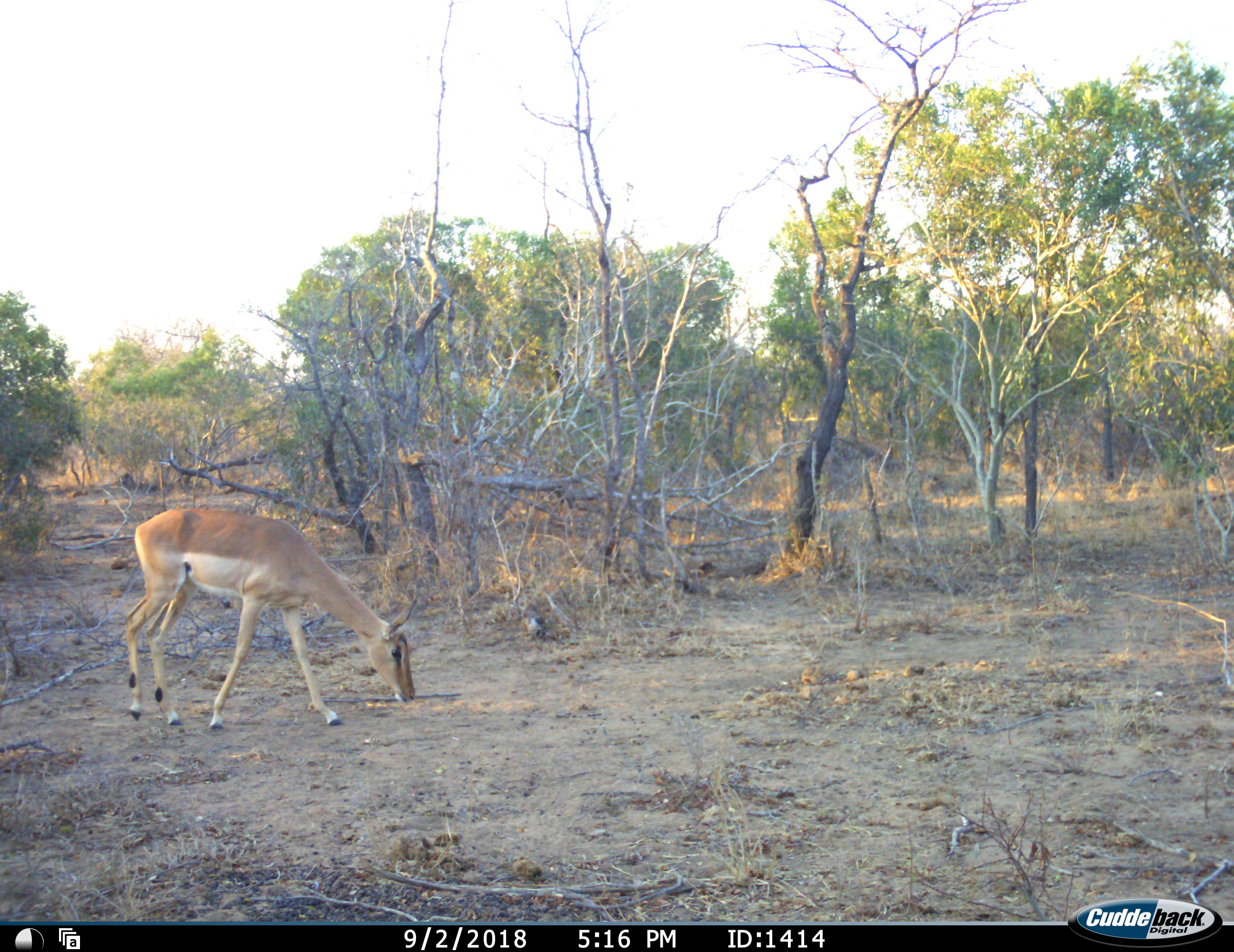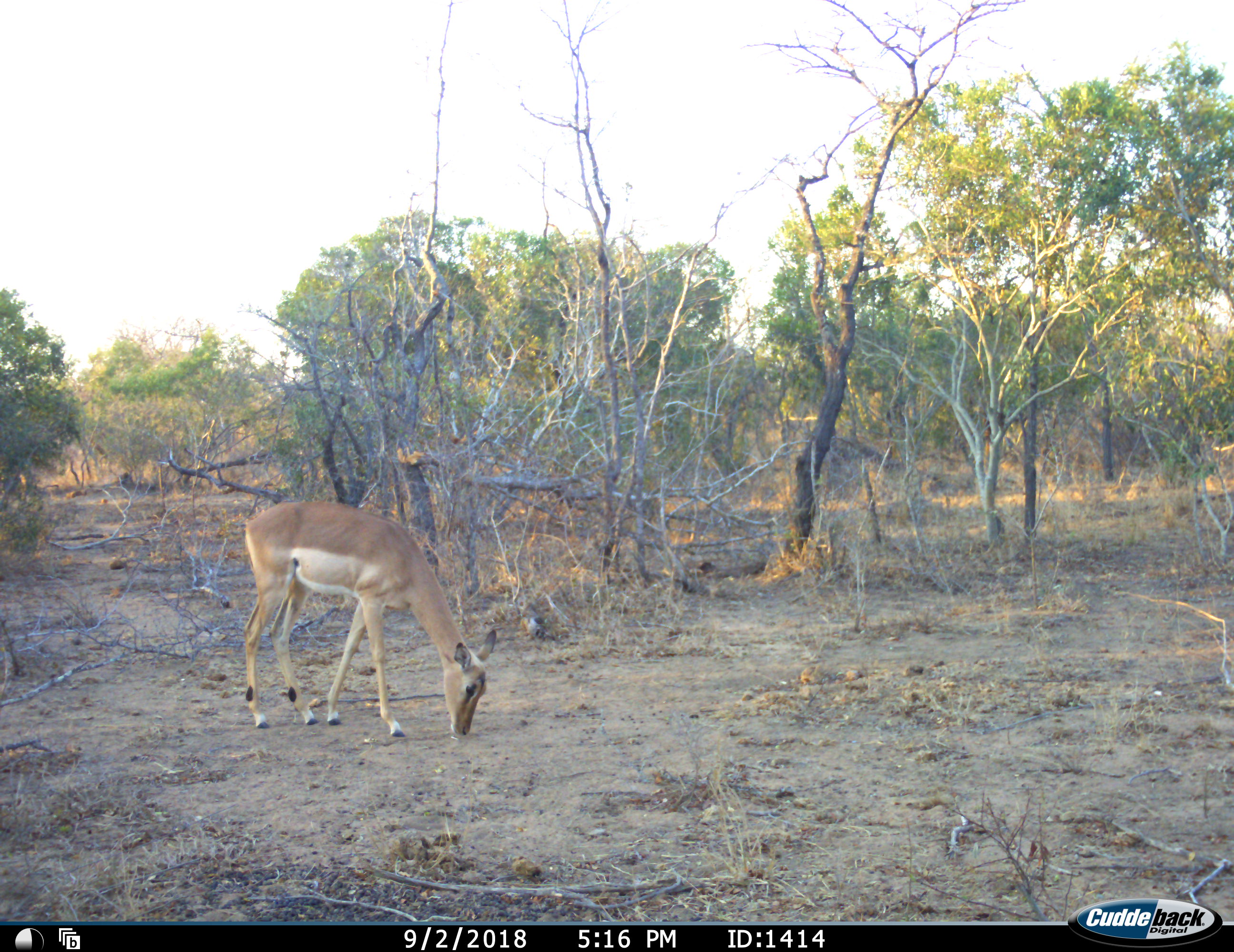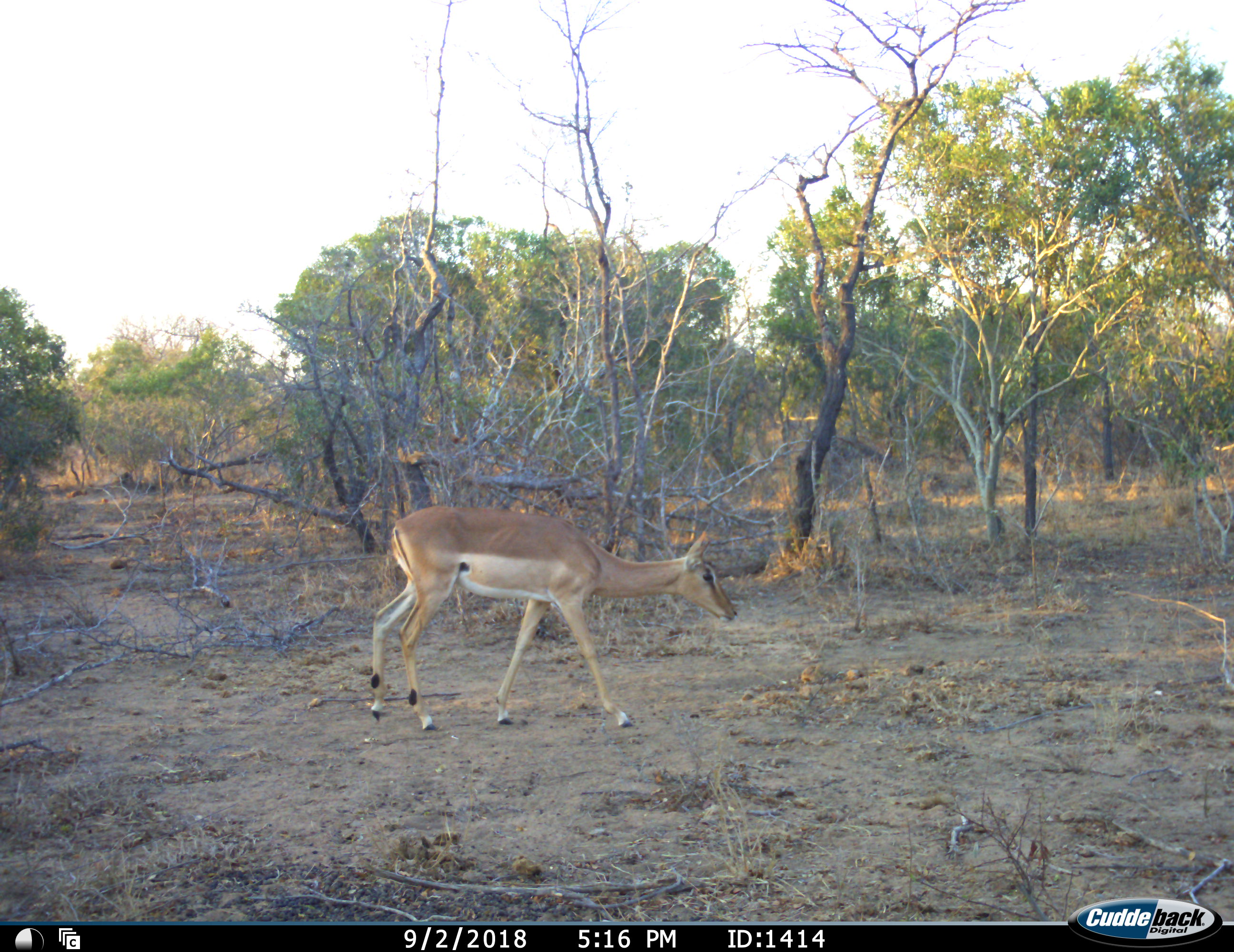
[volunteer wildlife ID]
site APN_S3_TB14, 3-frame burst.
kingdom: Animalia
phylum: Chordata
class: Mammalia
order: Artiodactyla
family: Bovidae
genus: Aepyceros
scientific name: Aepyceros melampus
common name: impala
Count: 1.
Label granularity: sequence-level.